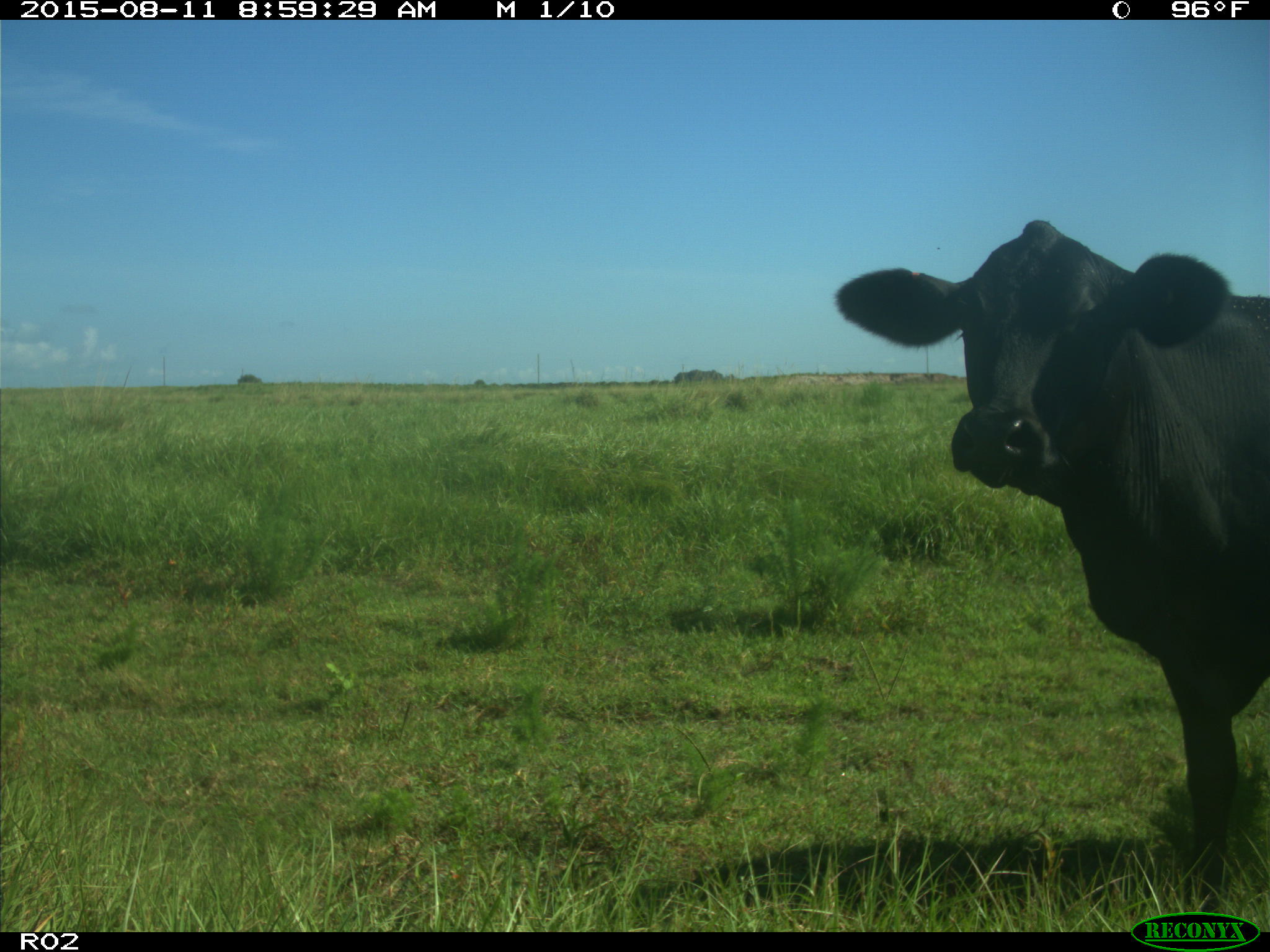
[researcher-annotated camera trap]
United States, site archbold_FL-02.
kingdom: Animalia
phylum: Chordata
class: Mammalia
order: Artiodactyla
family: Bovidae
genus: Bos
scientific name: Bos taurus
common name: domestic cow